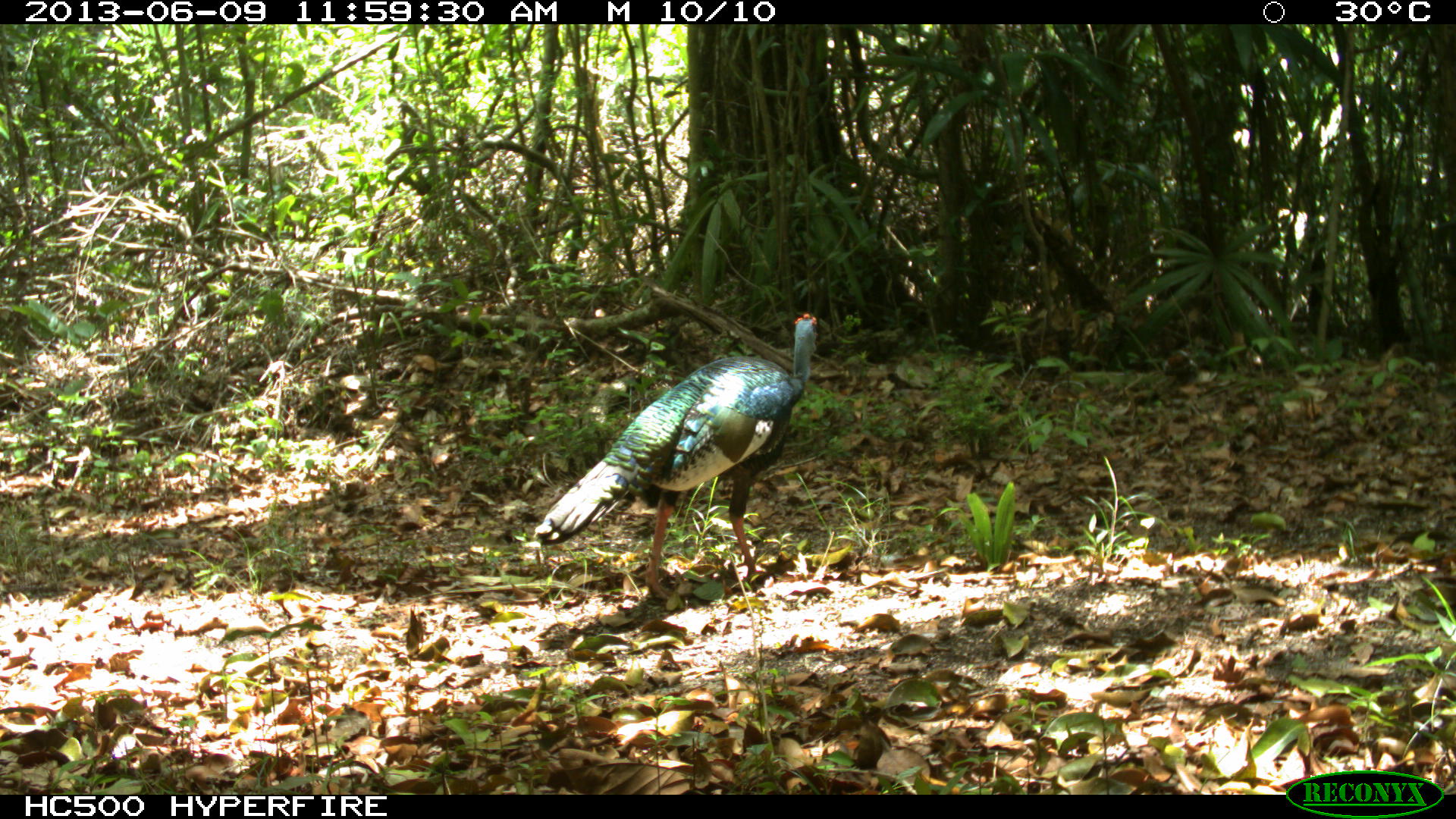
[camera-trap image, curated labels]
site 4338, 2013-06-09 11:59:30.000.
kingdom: Animalia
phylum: Chordata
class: Aves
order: Galliformes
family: Phasianidae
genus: Meleagris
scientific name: Meleagris ocellata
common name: ocellated turkey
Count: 1.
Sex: female.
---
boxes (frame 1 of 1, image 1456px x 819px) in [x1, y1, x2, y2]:
meleagris ocellata: [531, 309, 819, 603]